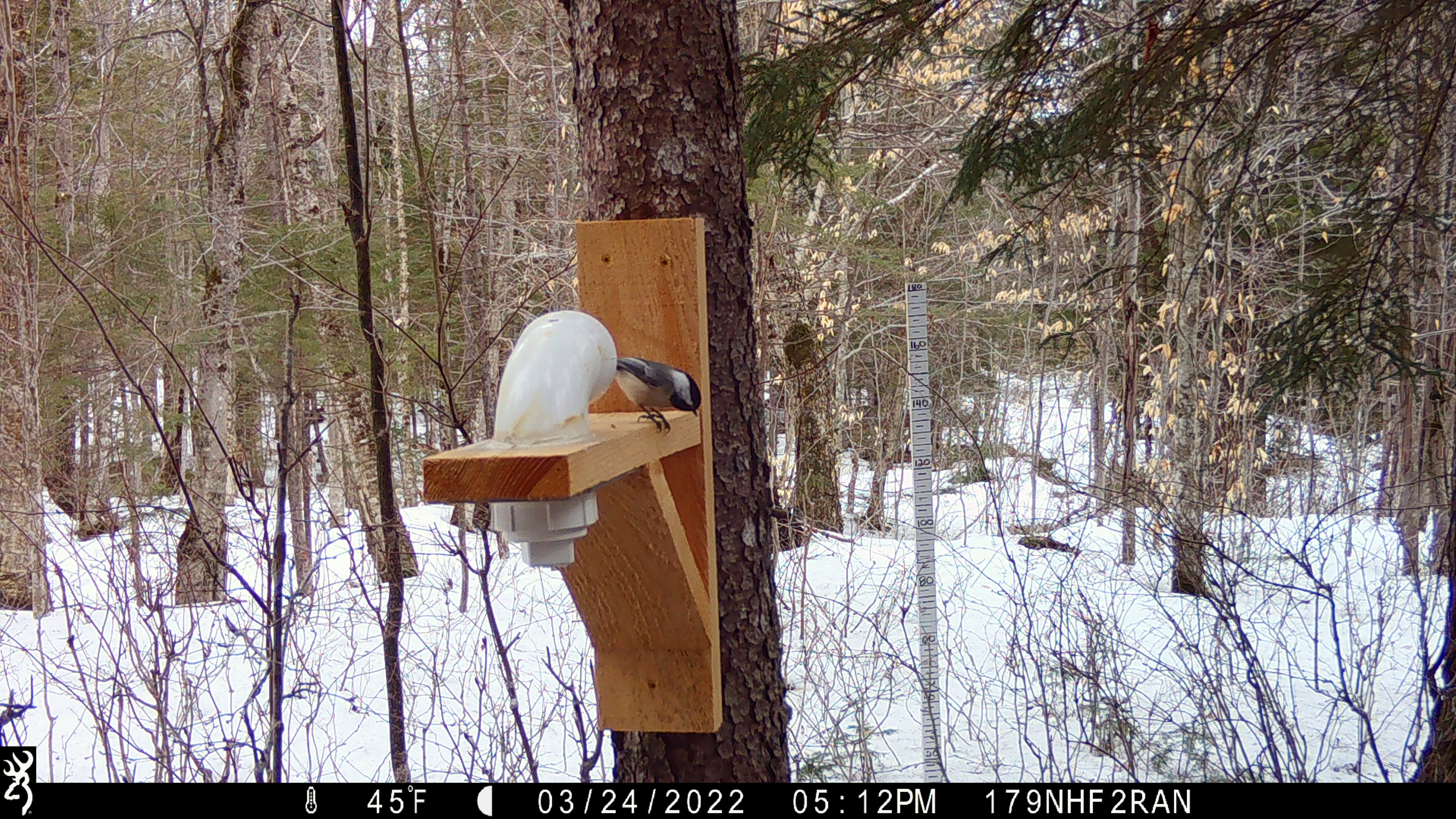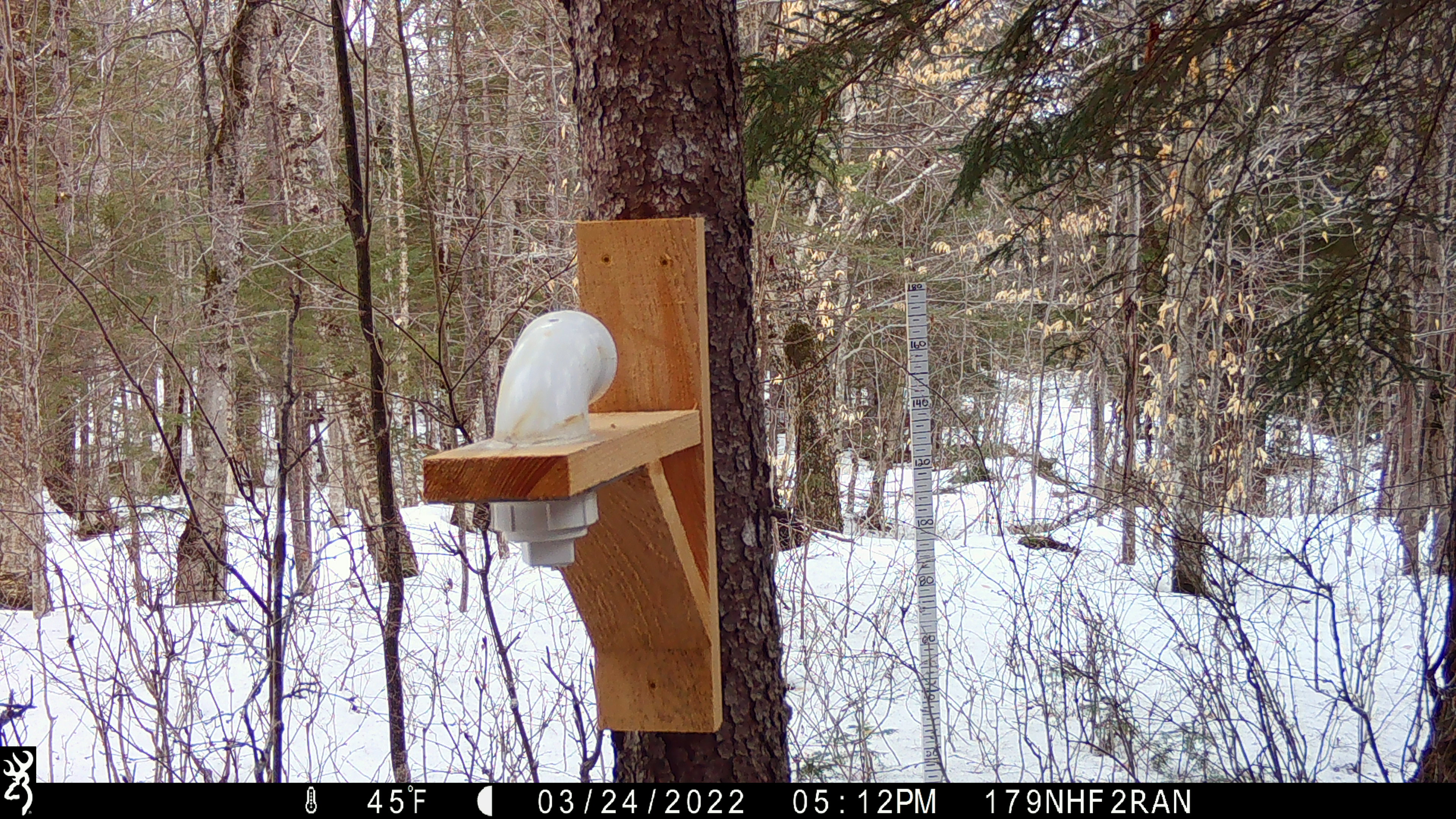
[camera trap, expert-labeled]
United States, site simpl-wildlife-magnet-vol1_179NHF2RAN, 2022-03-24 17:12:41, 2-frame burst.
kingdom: Animalia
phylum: Chordata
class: Aves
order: Passeriformes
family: Paridae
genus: Poecile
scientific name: Poecile atricapillus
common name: black-capped chickadee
Black-capped chickadee (Poecile atricapillus).